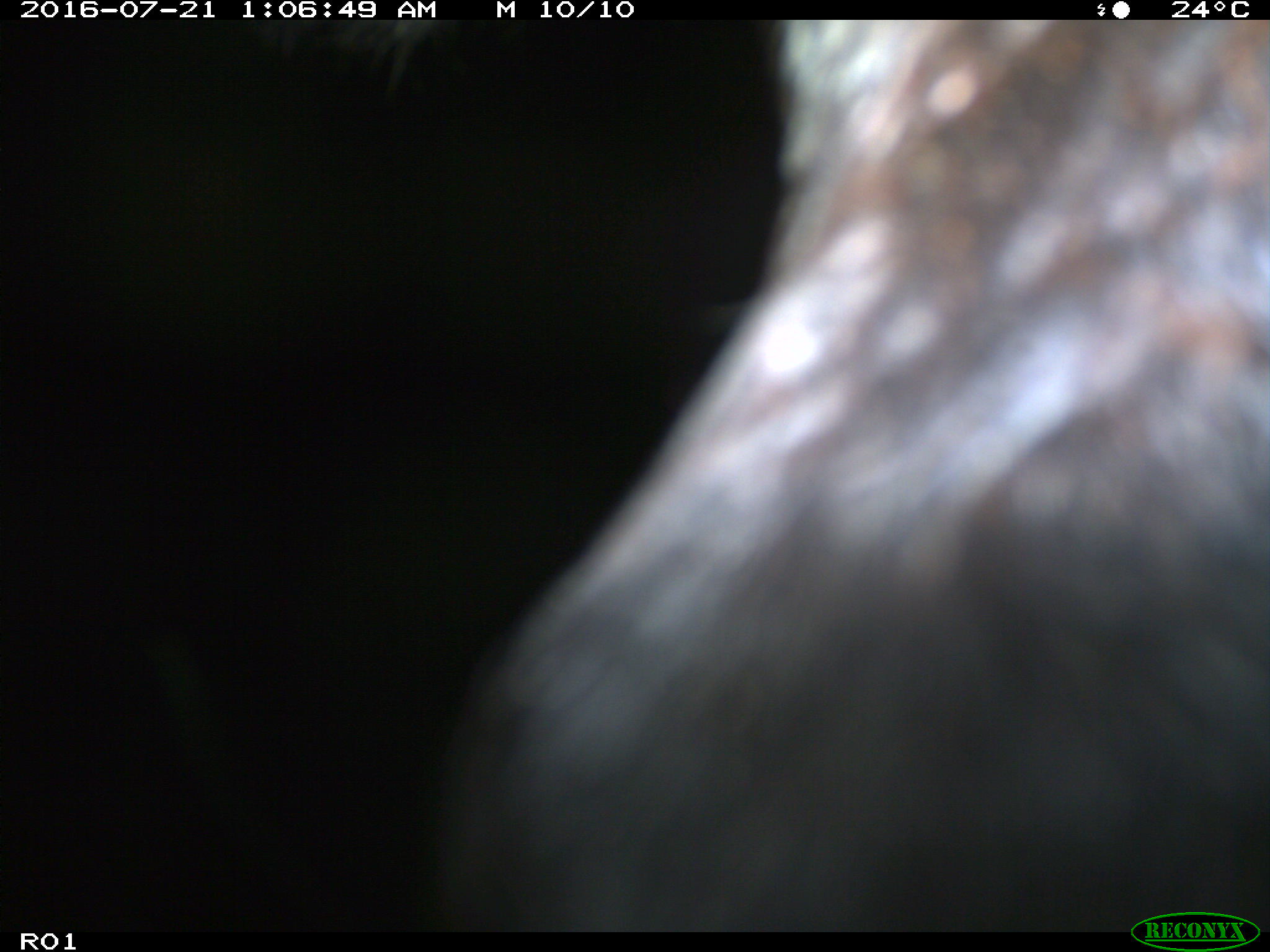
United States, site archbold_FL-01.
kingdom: Animalia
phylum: Chordata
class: Mammalia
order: Artiodactyla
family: Bovidae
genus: Bos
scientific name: Bos taurus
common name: domestic cow